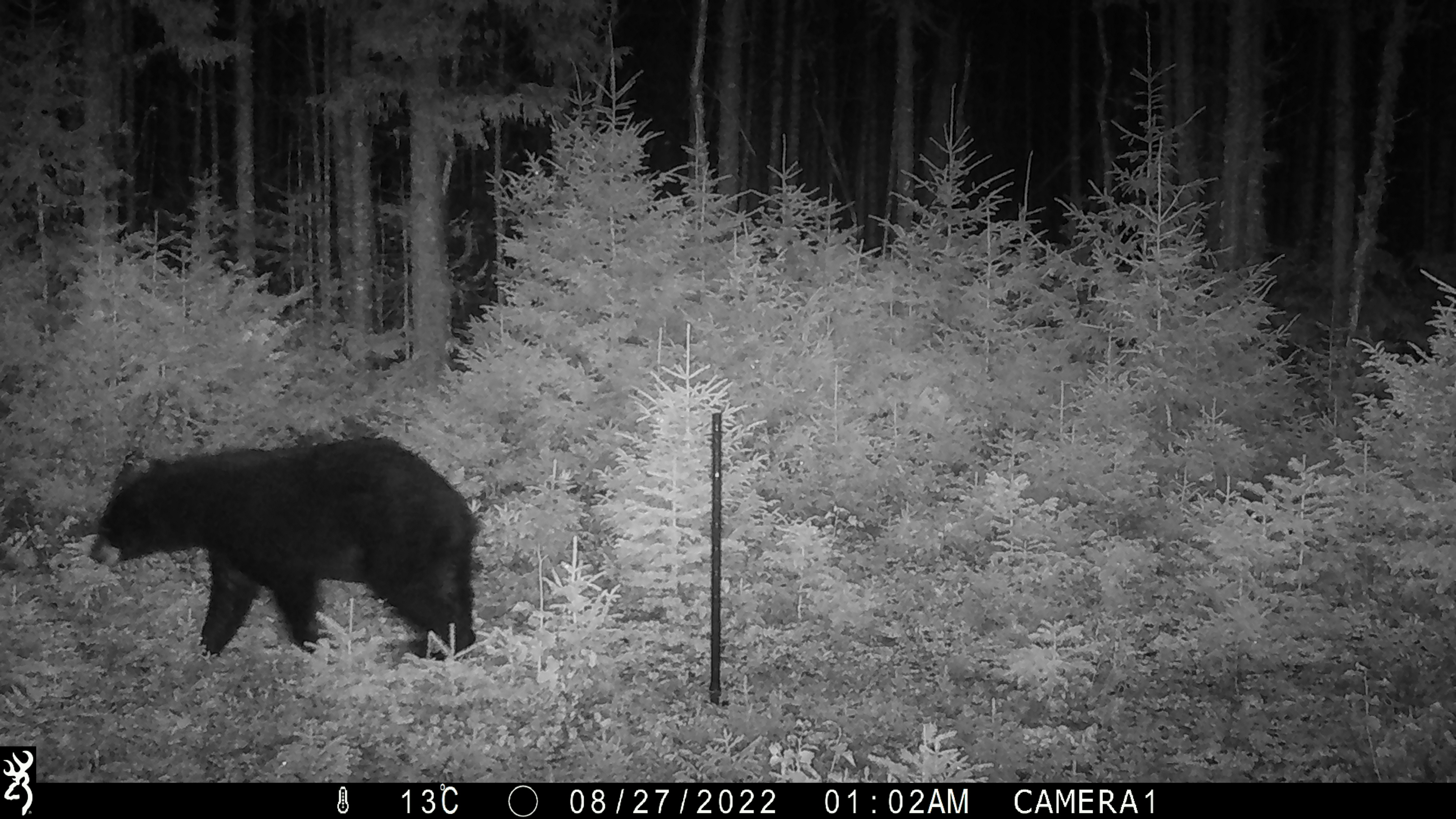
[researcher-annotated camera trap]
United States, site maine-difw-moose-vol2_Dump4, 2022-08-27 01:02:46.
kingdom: Animalia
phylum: Chordata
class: Mammalia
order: Carnivora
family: Ursidae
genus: Ursus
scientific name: Ursus americanus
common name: black bear